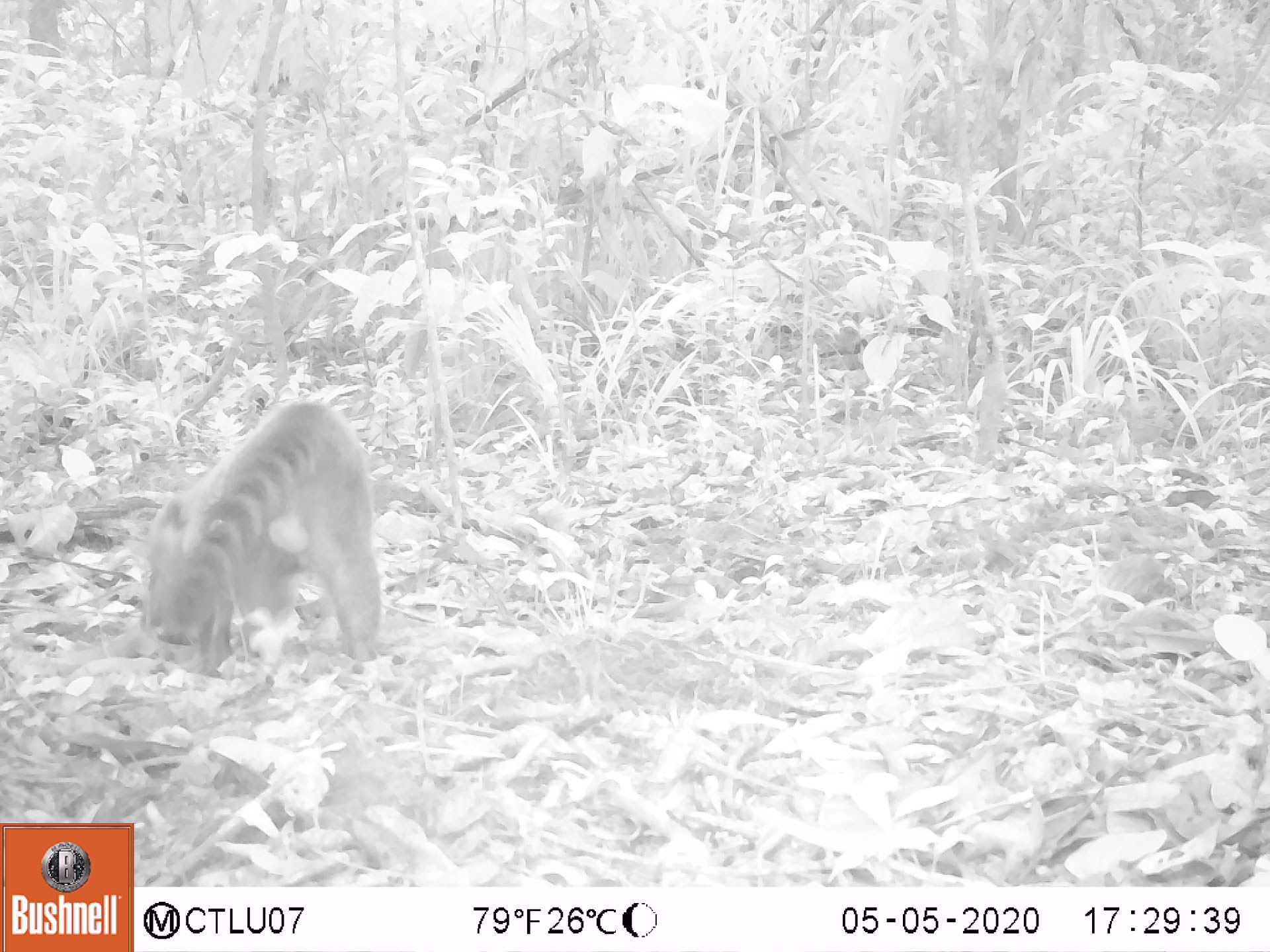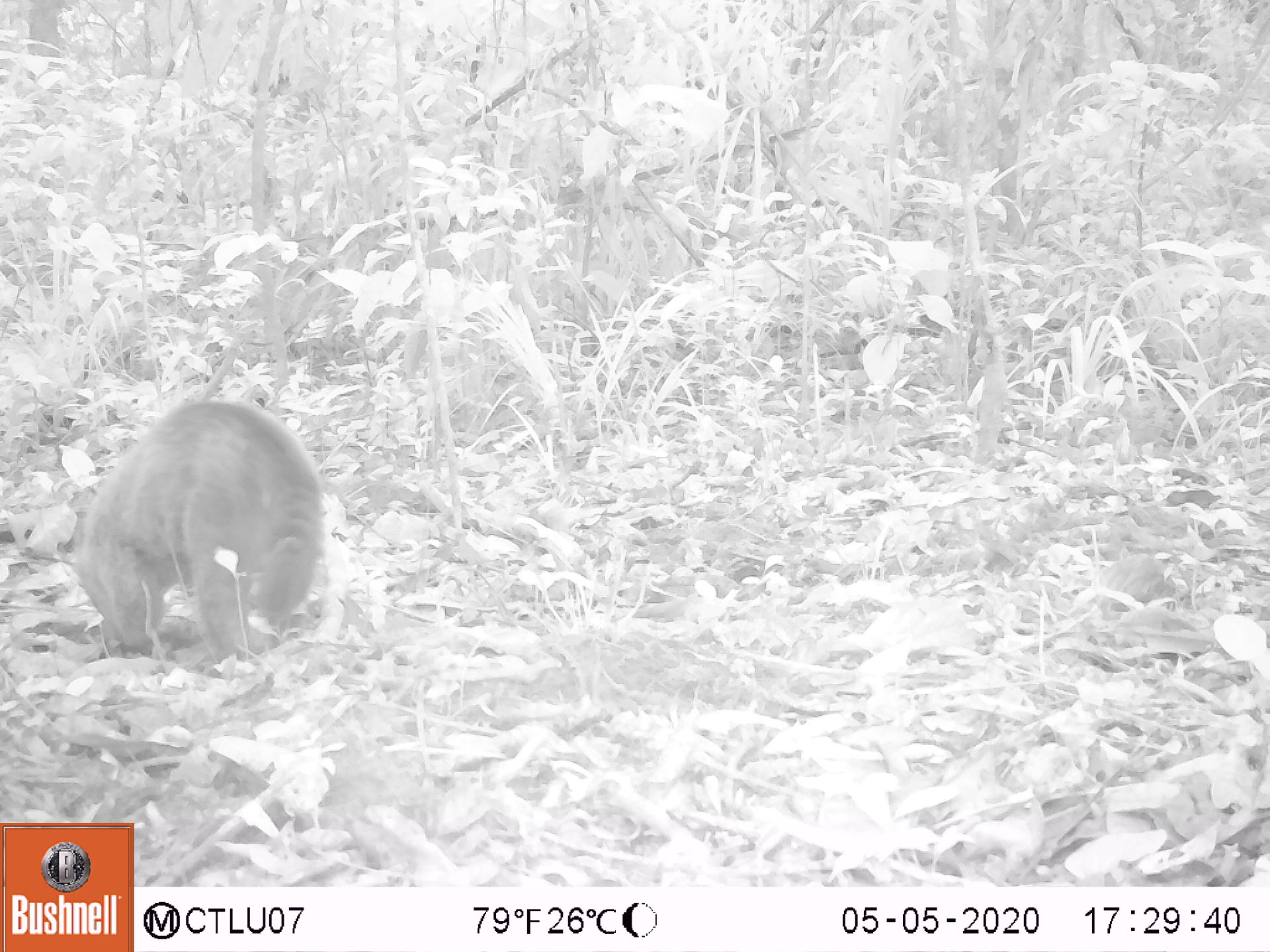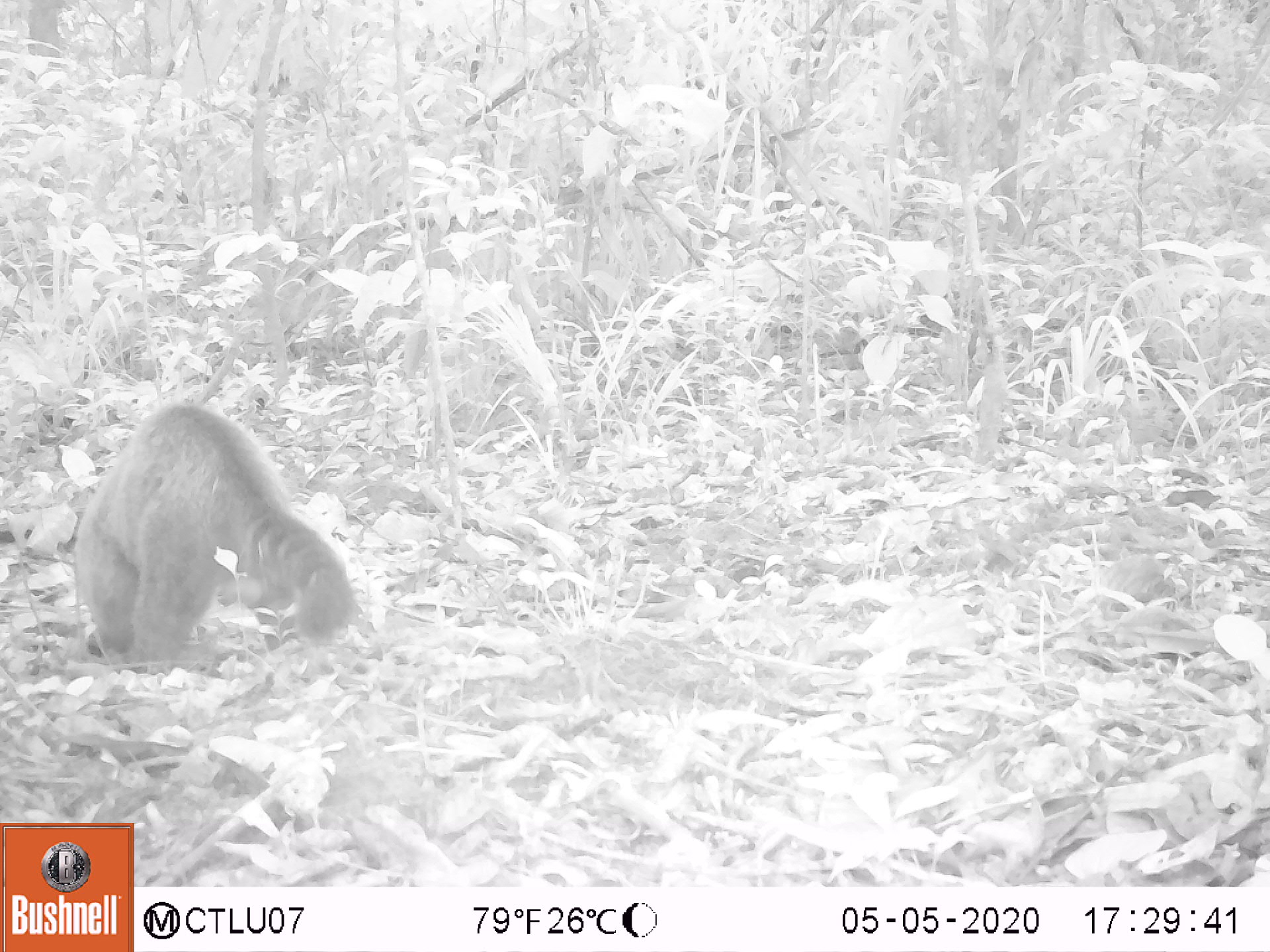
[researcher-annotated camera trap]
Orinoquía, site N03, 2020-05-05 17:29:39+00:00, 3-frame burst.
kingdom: Animalia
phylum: Chordata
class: Mammalia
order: Carnivora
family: Procyonidae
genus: Nasua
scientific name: Nasua nasua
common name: south american coati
South american coati (Nasua nasua).